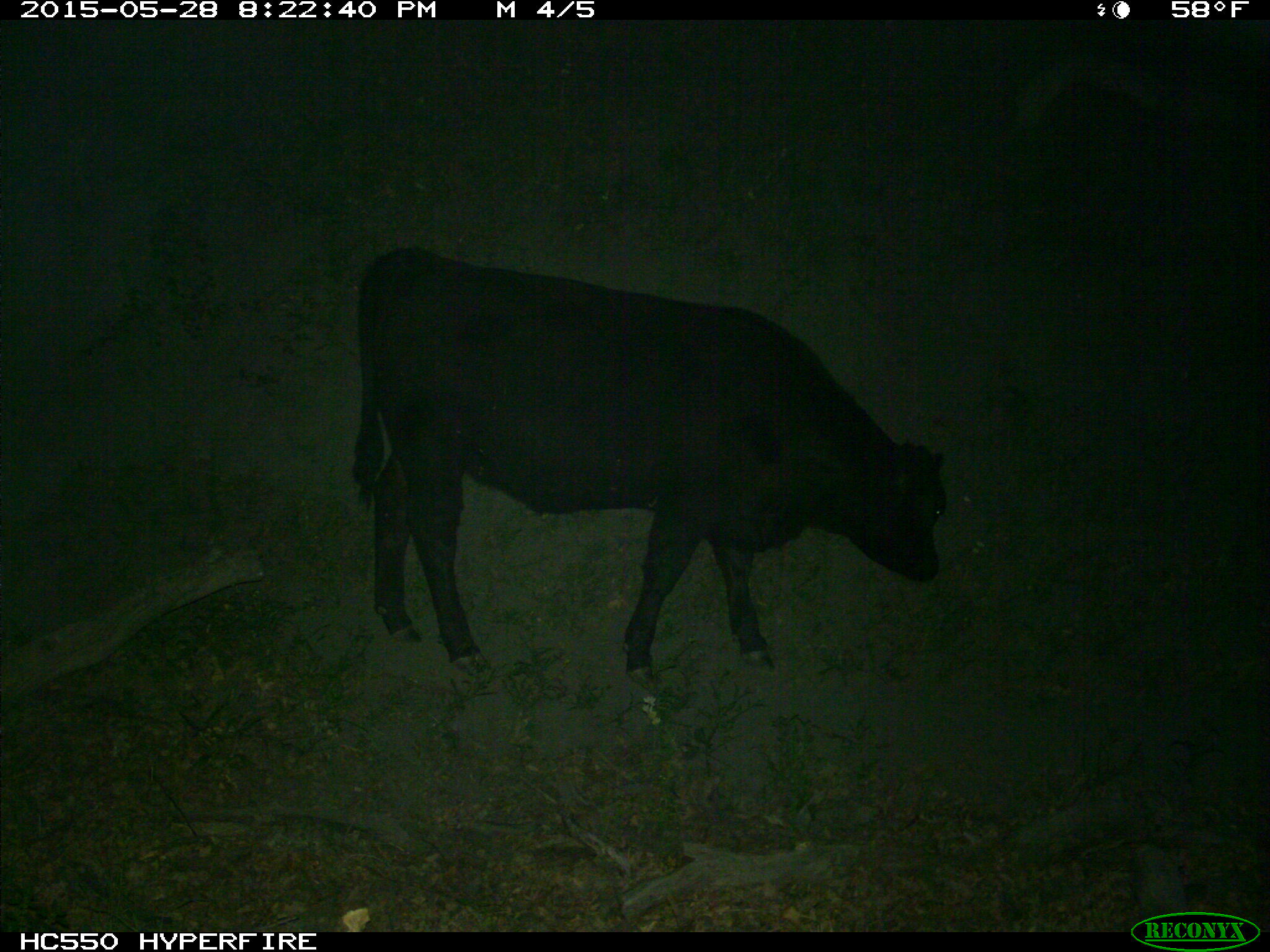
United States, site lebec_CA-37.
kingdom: Animalia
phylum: Chordata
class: Mammalia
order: Artiodactyla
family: Bovidae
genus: Bos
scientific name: Bos taurus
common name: domestic cow